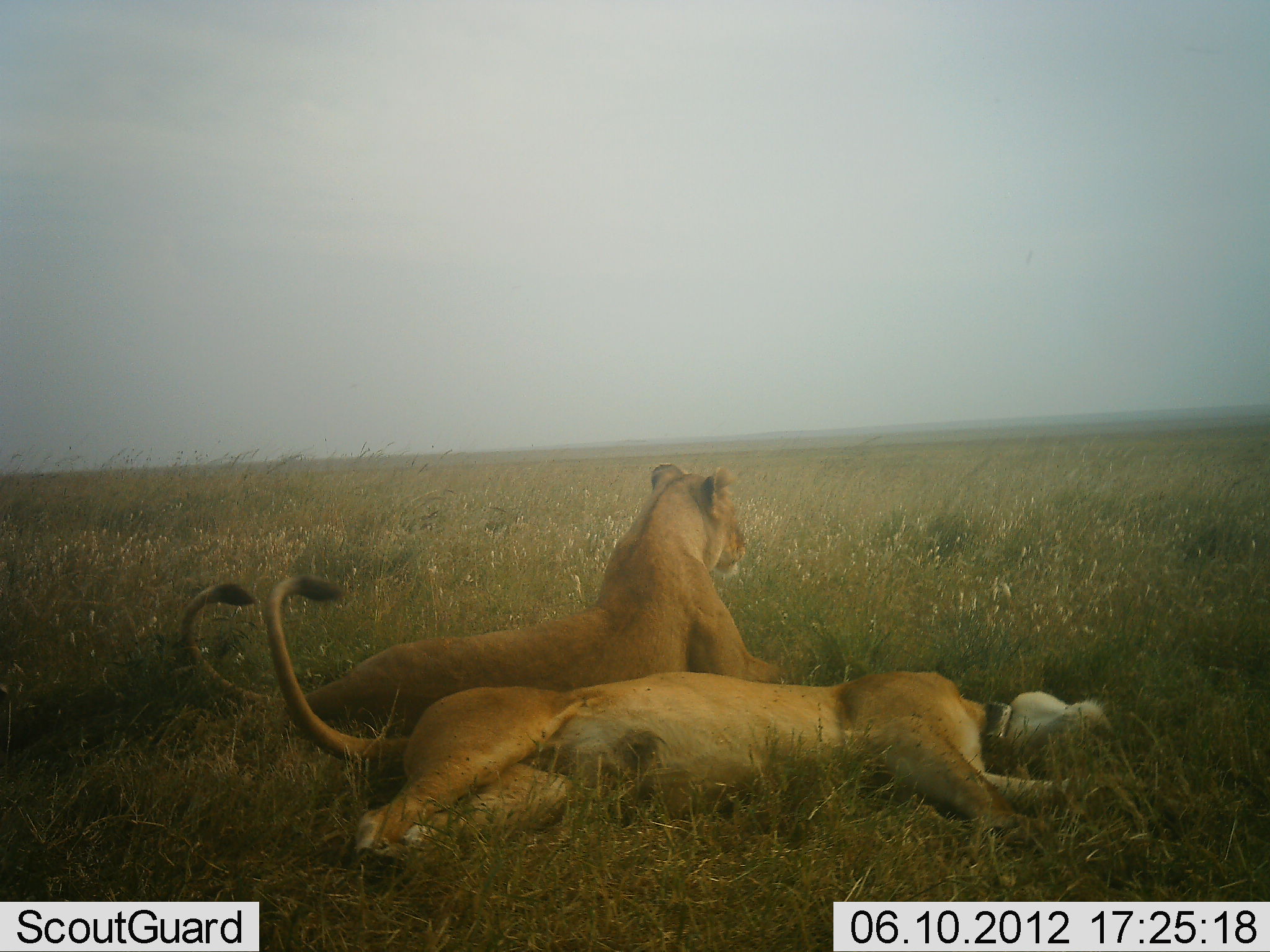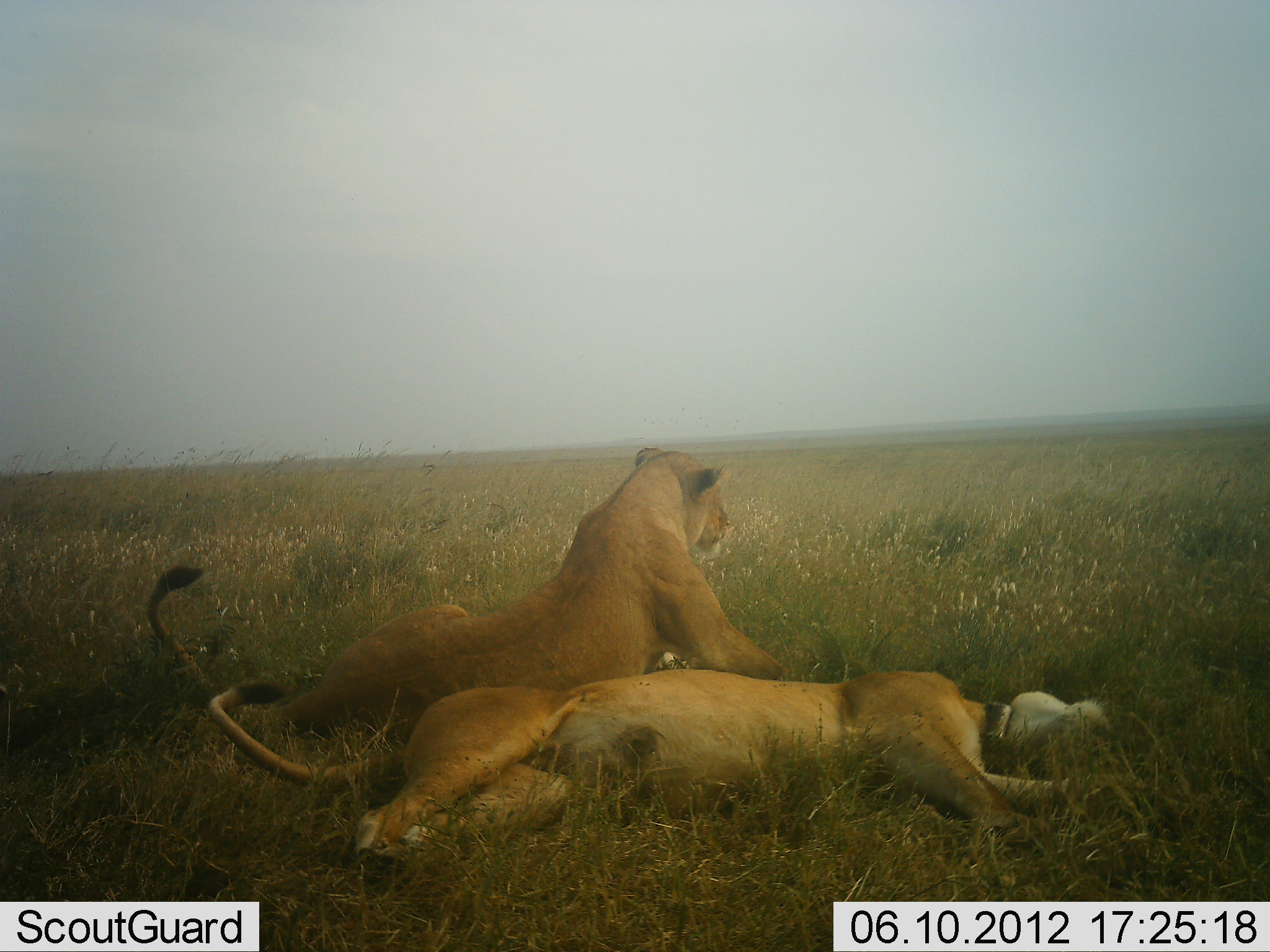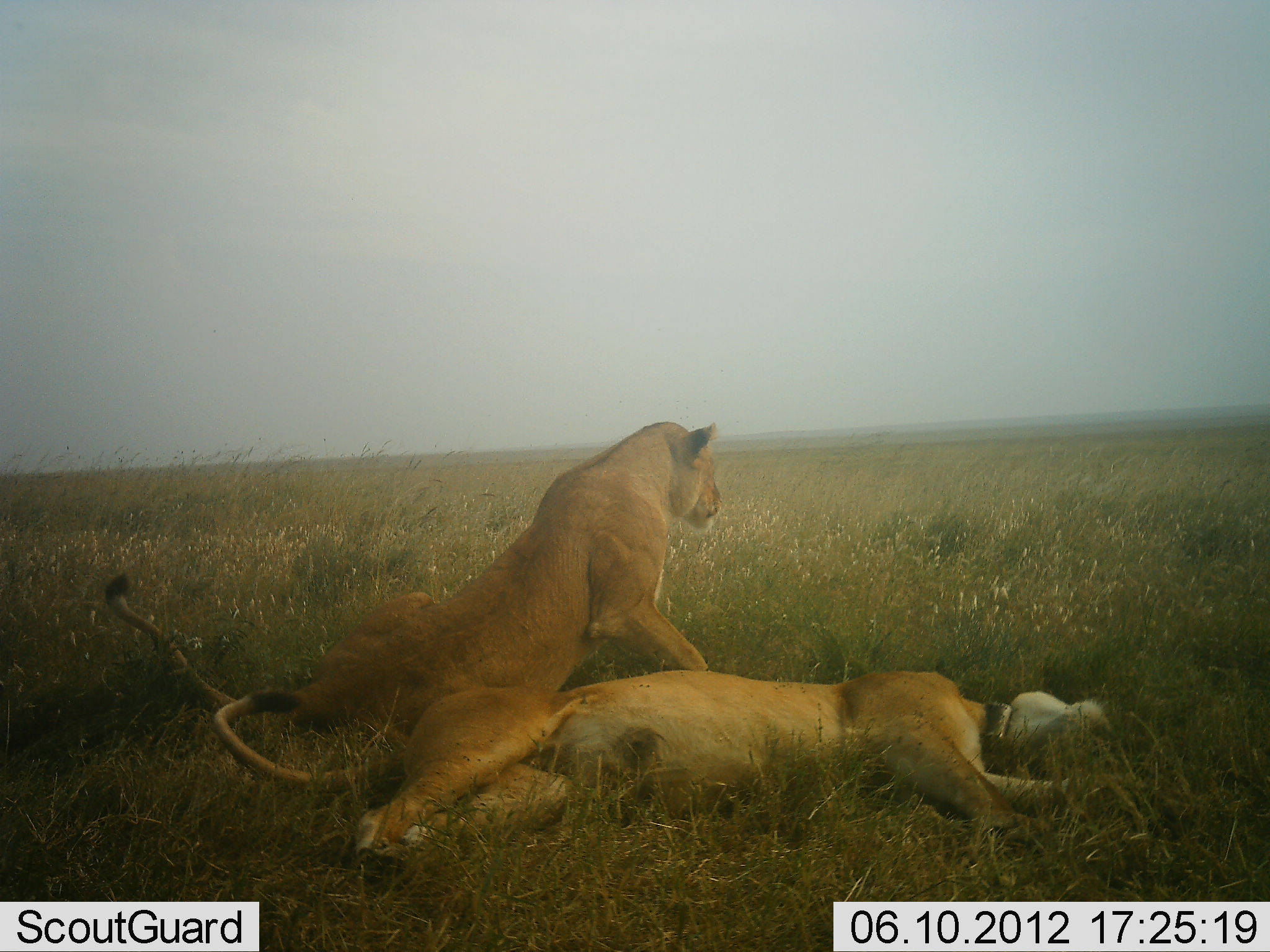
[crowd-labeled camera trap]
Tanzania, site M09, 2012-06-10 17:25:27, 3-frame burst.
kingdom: Animalia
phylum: Chordata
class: Mammalia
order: Carnivora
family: Felidae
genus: Panthera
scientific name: Panthera leo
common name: lion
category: lionfemale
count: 2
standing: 0%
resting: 100%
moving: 10%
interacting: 0%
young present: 10%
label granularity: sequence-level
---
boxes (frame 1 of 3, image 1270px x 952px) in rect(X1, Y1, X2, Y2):
animal: rect(262, 572, 1111, 883); rect(178, 459, 789, 719)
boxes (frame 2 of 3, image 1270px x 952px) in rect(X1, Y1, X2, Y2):
animal: rect(207, 668, 1111, 883); rect(146, 445, 788, 742)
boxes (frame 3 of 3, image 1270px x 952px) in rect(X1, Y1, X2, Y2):
animal: rect(101, 422, 726, 757); rect(209, 667, 1120, 886)